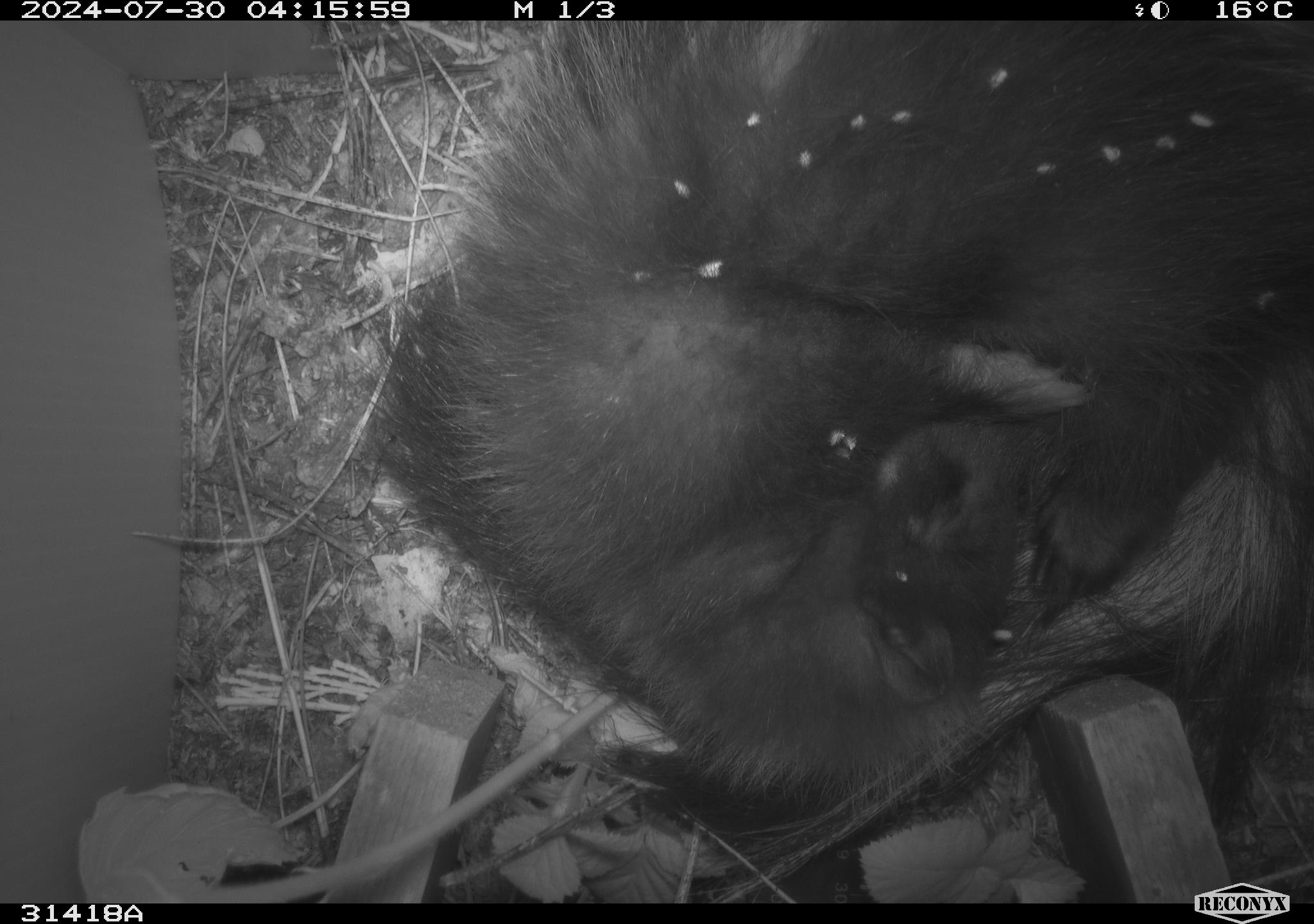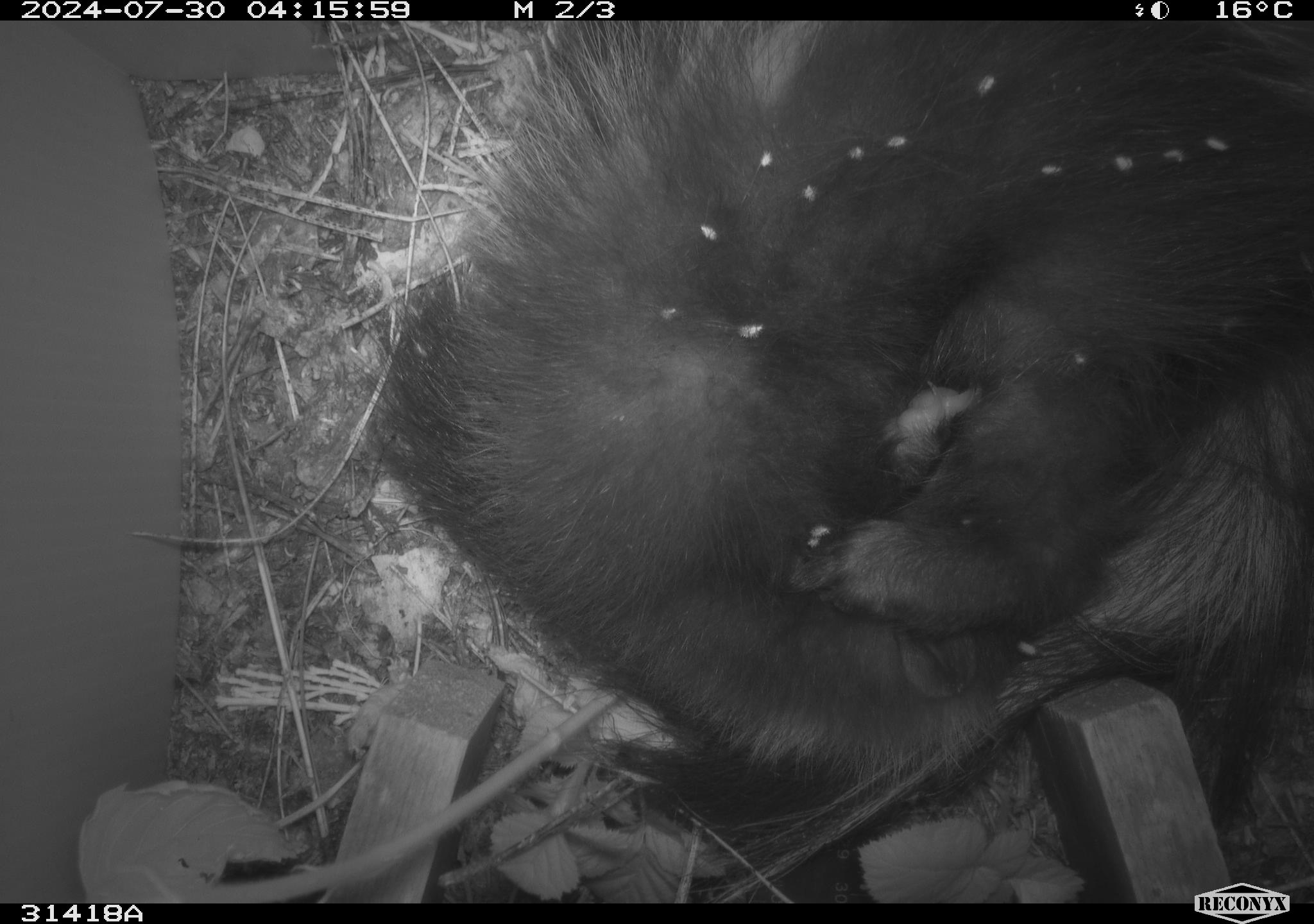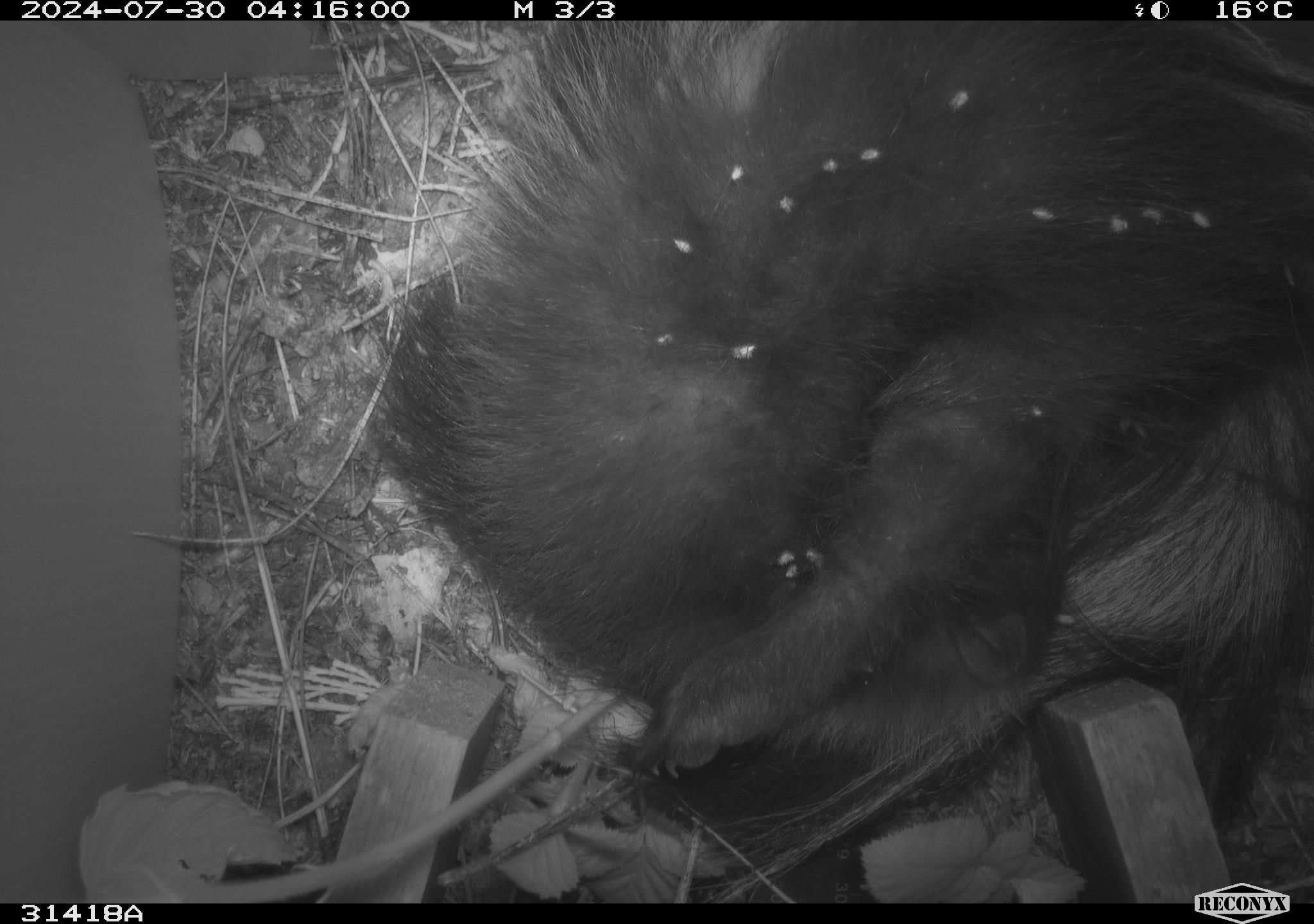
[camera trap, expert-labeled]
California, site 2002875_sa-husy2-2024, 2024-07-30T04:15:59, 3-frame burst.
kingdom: Animalia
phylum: Chordata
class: Mammalia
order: Carnivora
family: Mephitidae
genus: Mephitis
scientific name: Mephitis mephitis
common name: striped skunk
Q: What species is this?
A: Striped skunk (Mephitis mephitis).